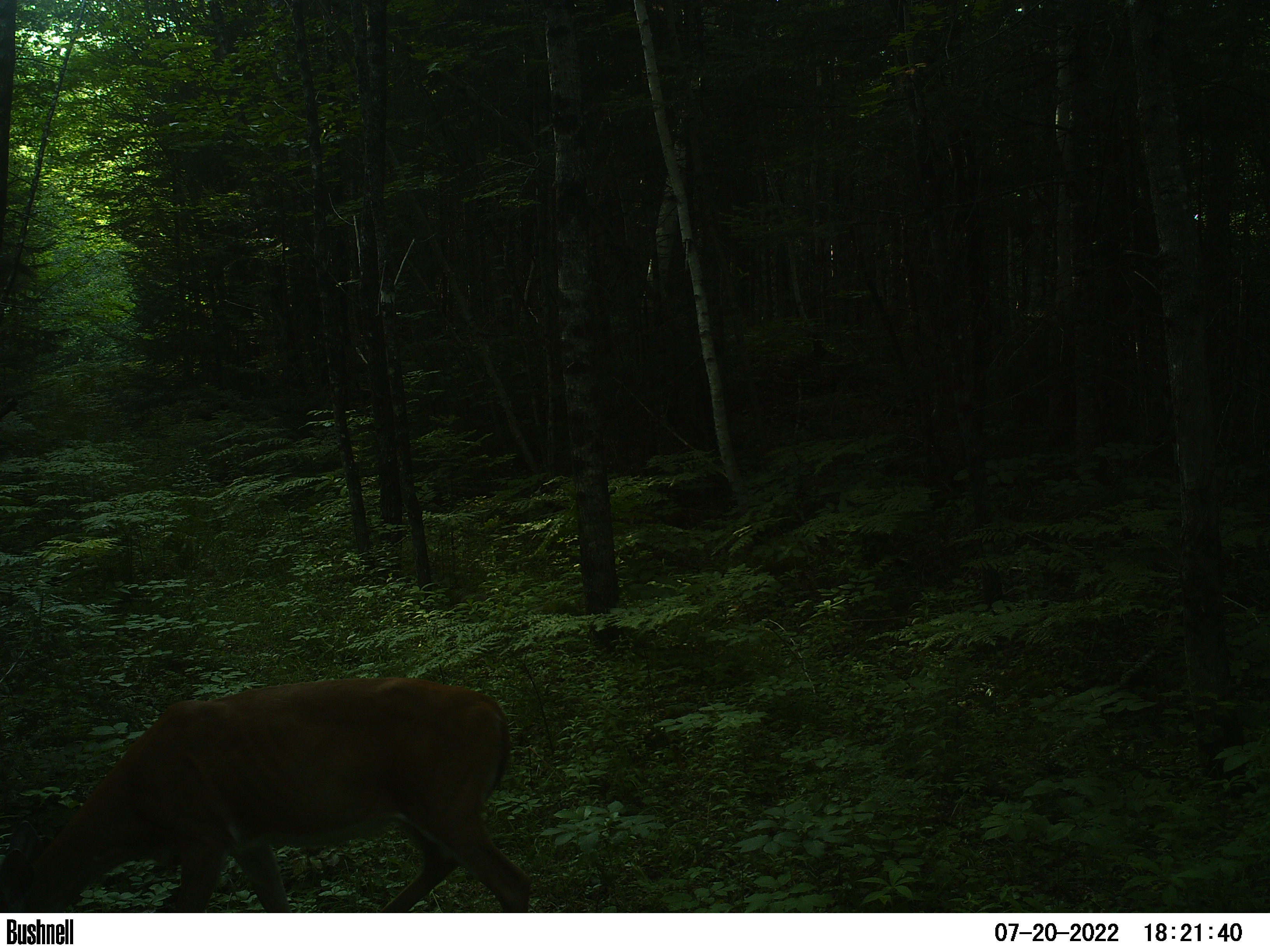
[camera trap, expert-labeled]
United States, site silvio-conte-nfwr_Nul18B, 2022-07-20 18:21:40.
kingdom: Animalia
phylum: Chordata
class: Mammalia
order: Artiodactyla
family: Cervidae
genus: Odocoileus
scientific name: Odocoileus virginianus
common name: white-tailed deer